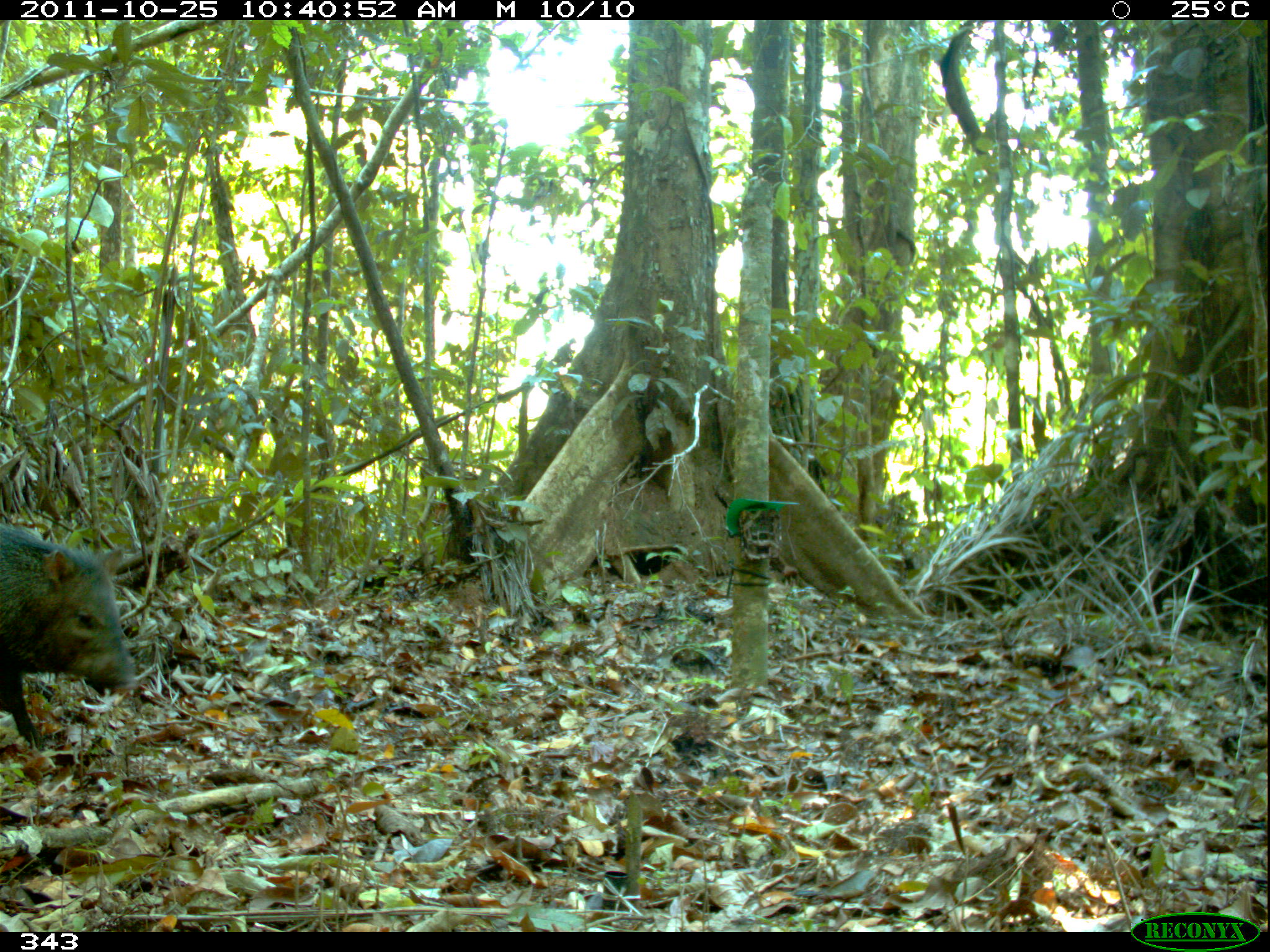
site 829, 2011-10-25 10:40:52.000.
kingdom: Animalia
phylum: Chordata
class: Mammalia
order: Artiodactyla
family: Tayassuidae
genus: Pecari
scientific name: Pecari tajacu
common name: collared peccary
Pecari tajacu (collared peccary).